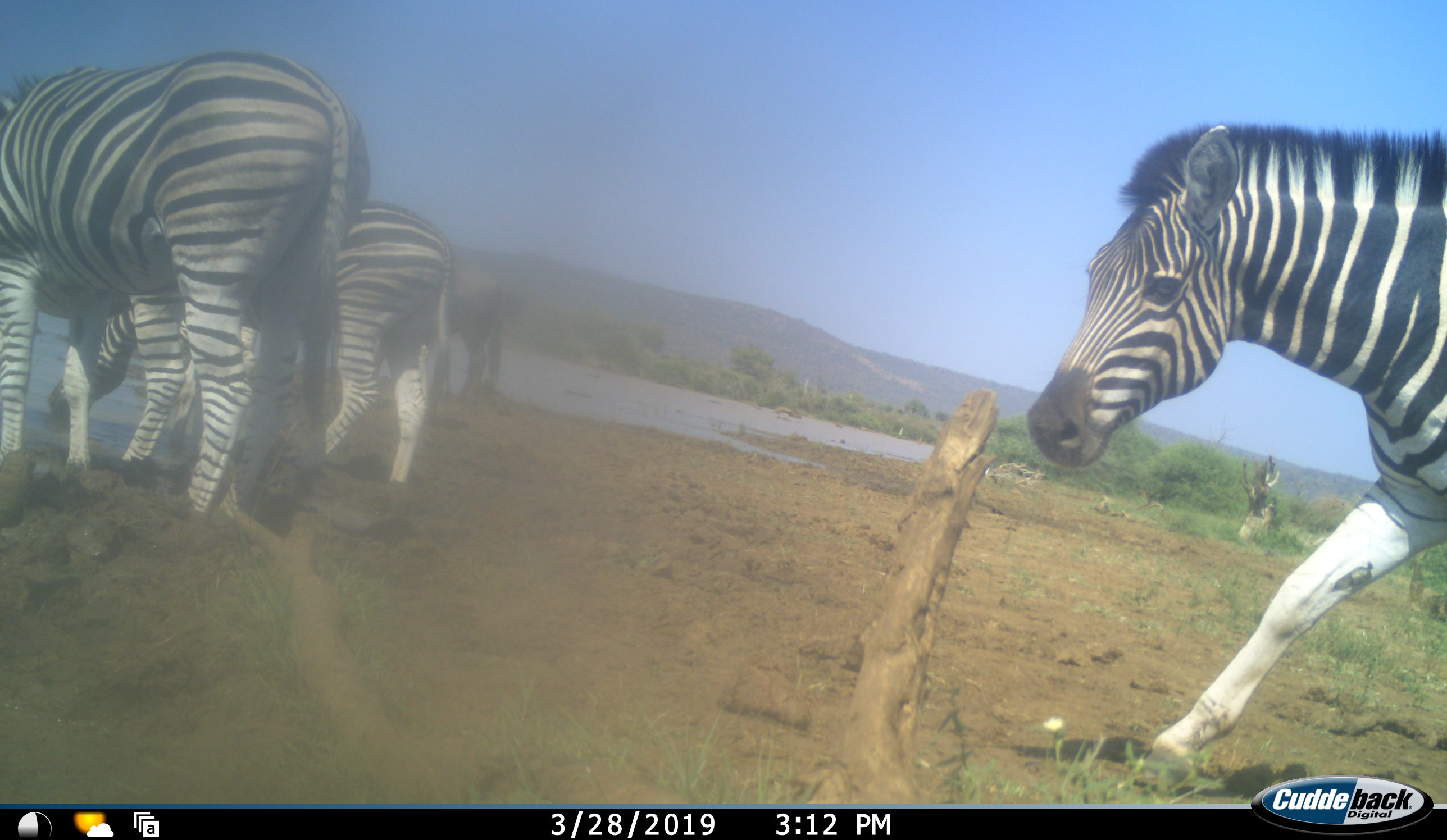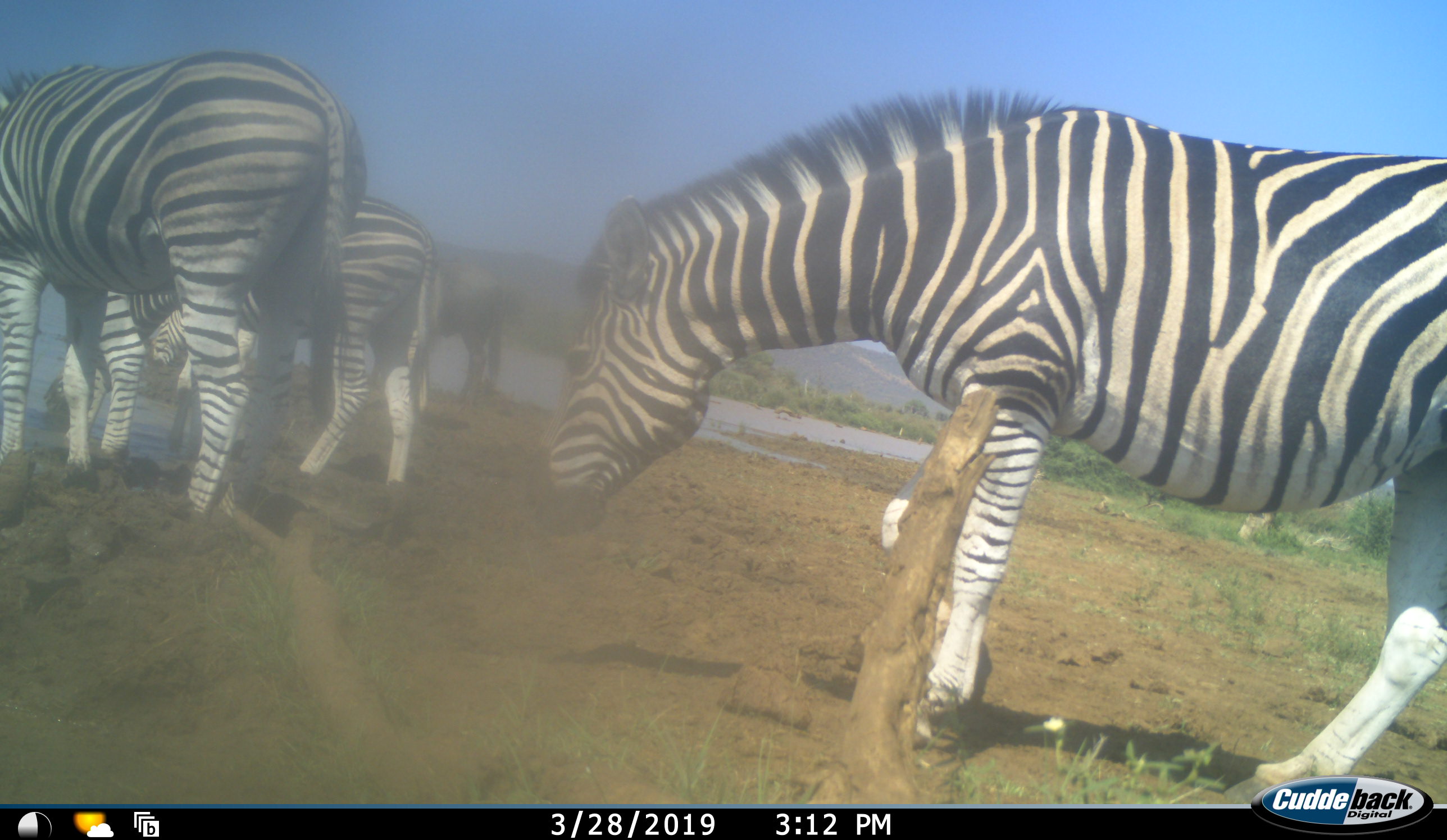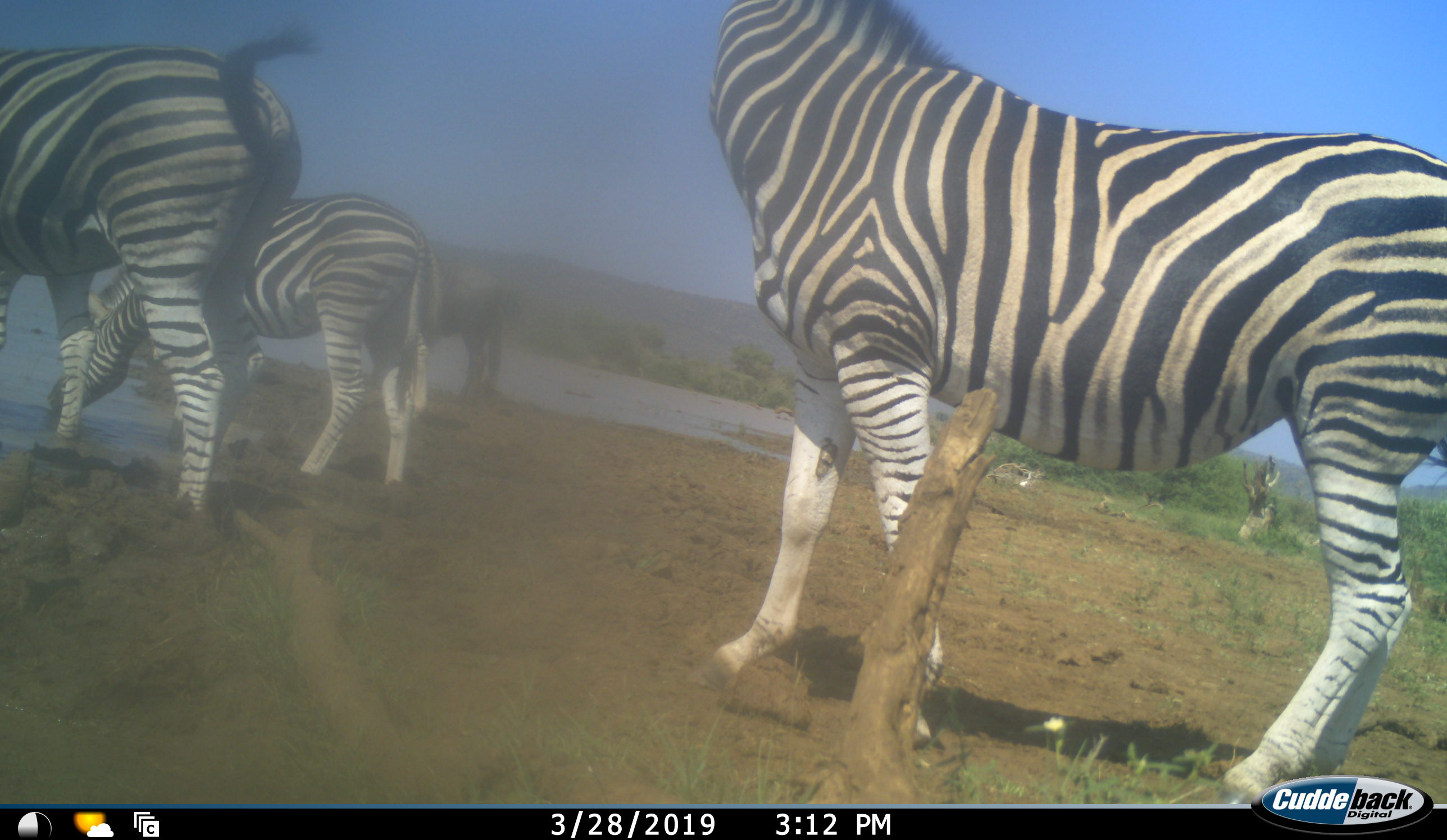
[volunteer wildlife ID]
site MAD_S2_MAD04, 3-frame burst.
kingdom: Animalia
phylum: Chordata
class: Mammalia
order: Perissodactyla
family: Equidae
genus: Equus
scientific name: Equus quagga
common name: plains zebra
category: zebraplains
Zebraplains (plains zebra) (Equus quagga), count 4. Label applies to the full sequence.